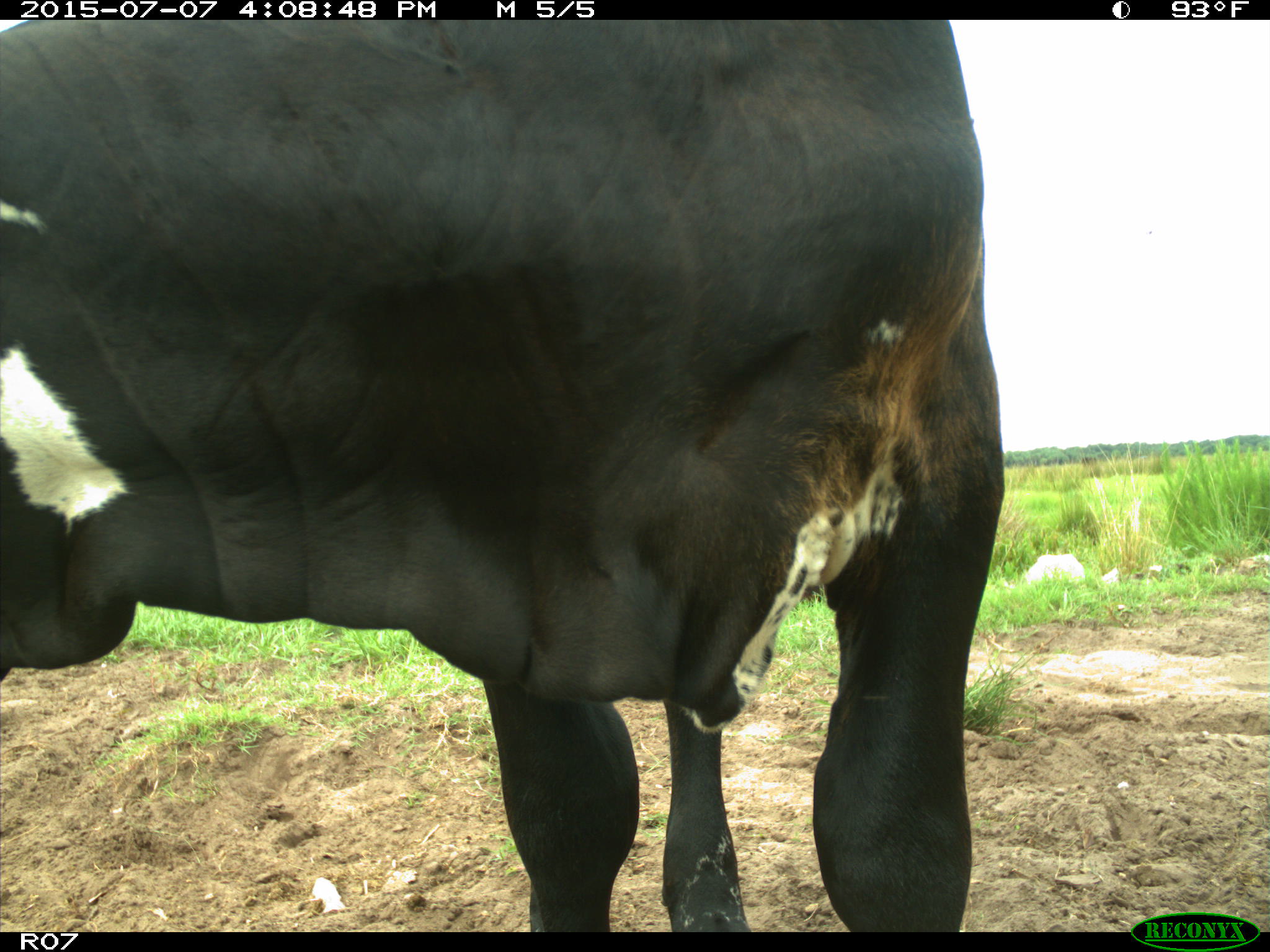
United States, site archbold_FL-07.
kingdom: Animalia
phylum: Chordata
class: Mammalia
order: Artiodactyla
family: Bovidae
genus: Bos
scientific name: Bos taurus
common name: domestic cow